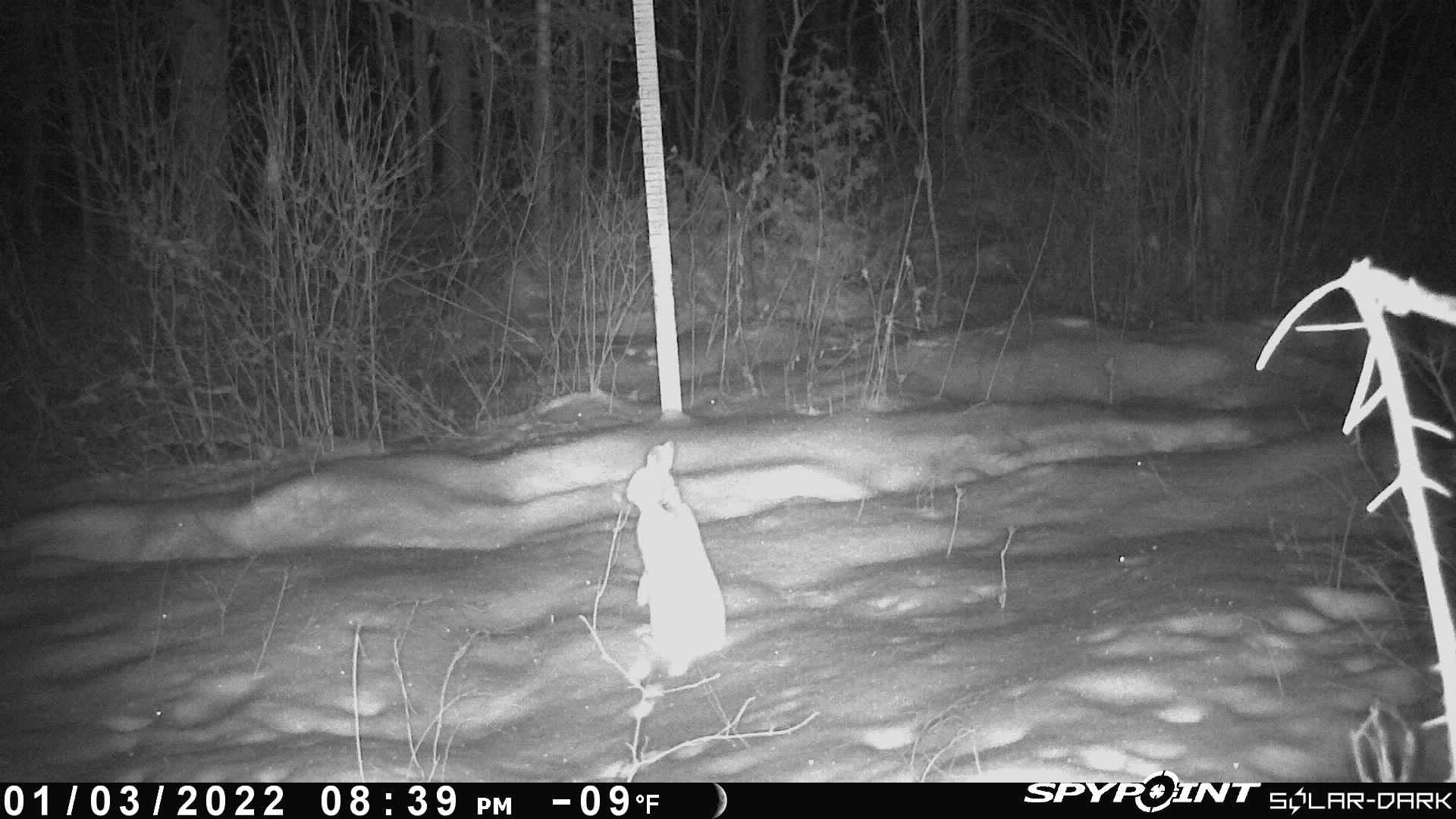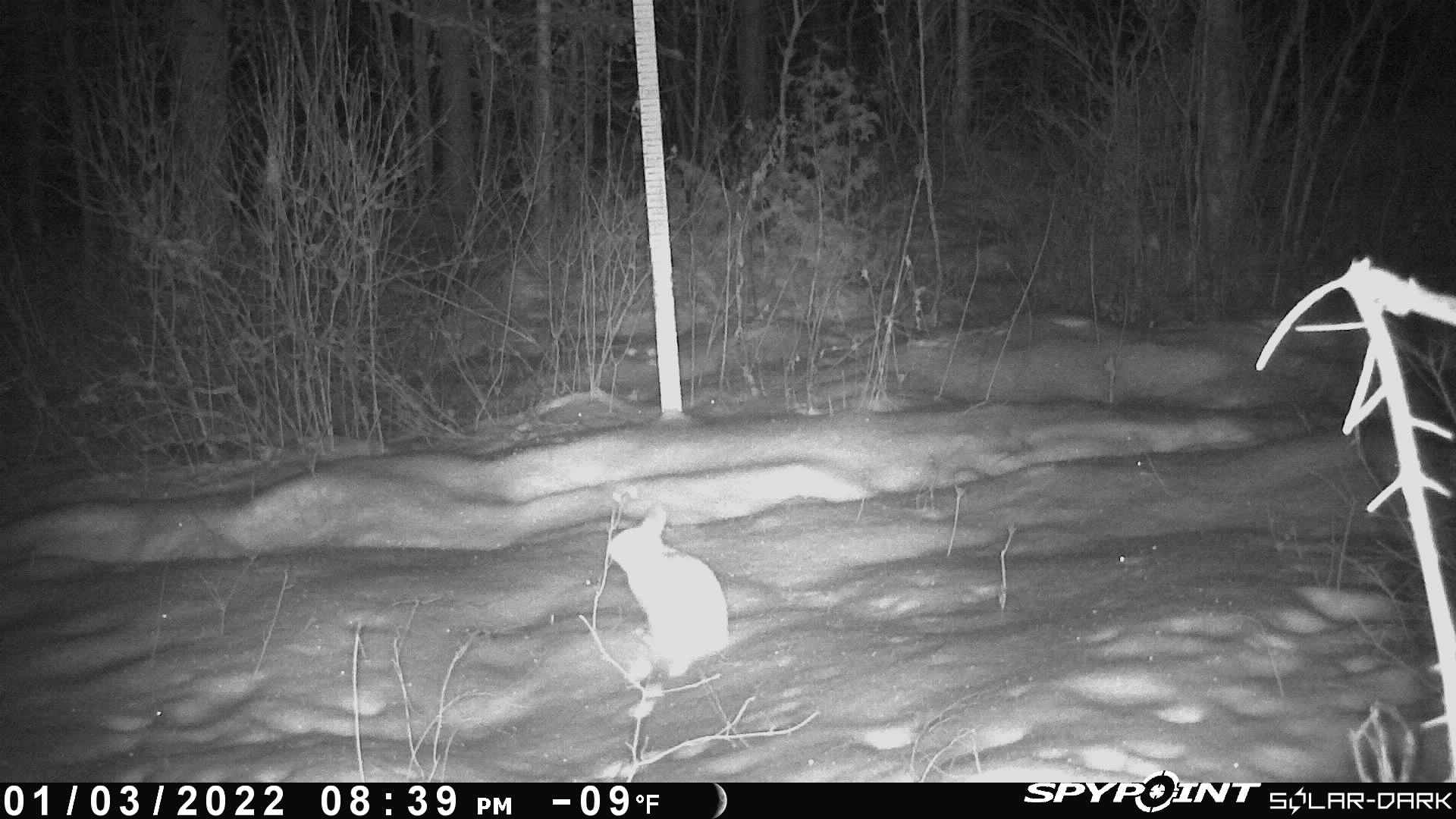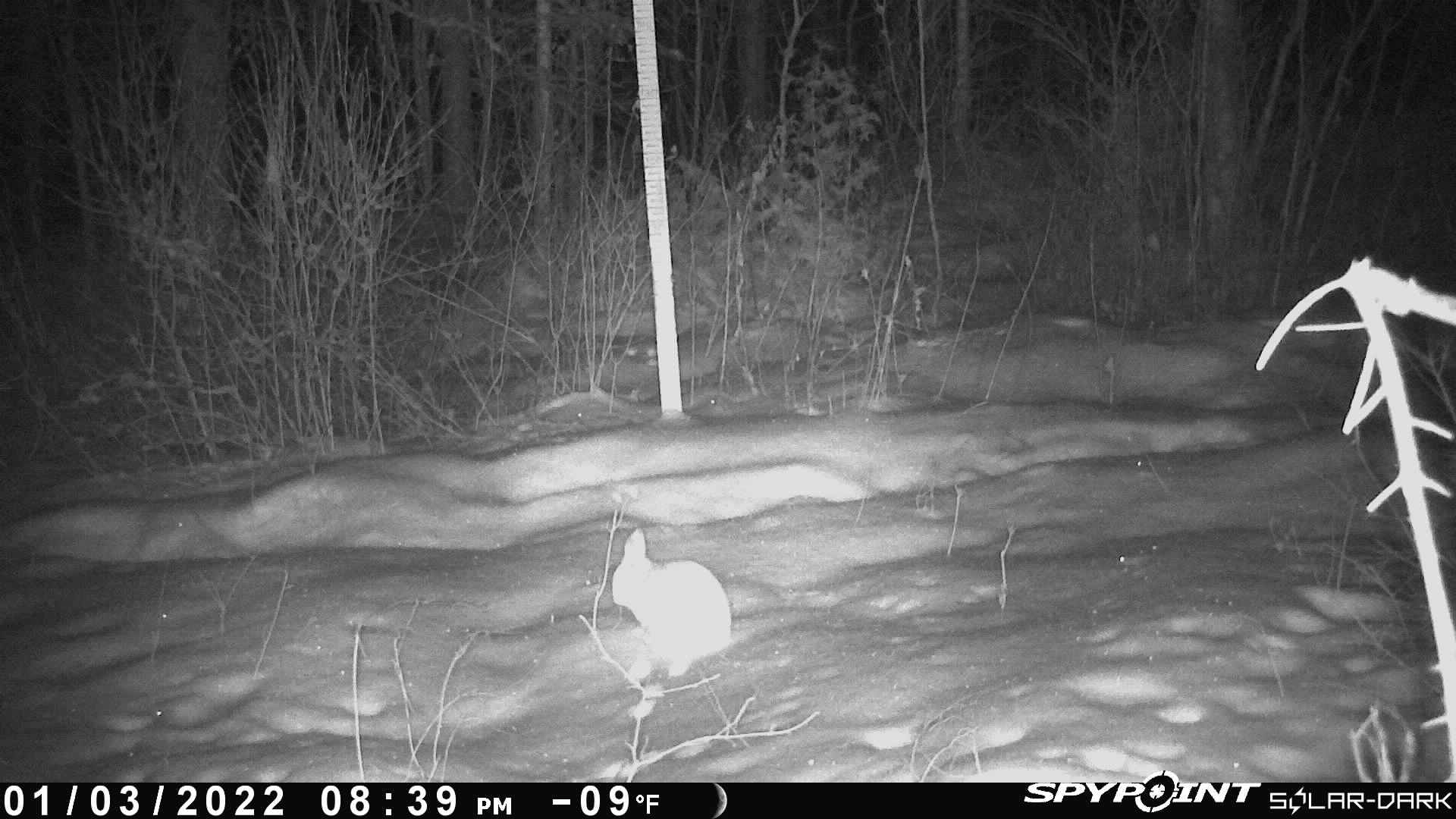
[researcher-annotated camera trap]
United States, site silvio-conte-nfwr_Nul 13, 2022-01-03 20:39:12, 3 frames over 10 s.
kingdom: Animalia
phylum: Chordata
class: Mammalia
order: Lagomorpha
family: Leporidae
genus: Lepus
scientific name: Lepus americanus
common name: snowshoe hare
Snowshoe hare (Lepus americanus).